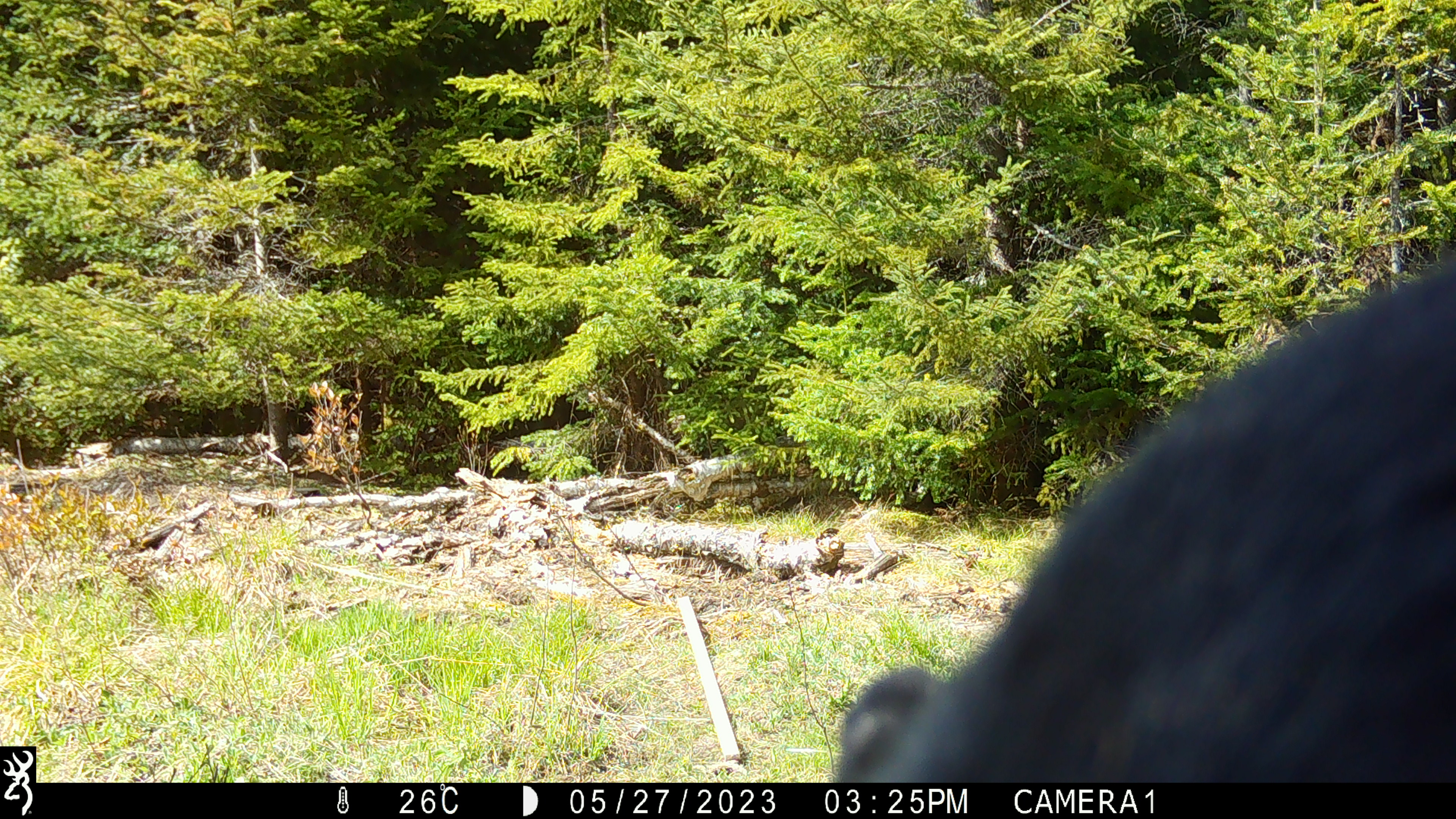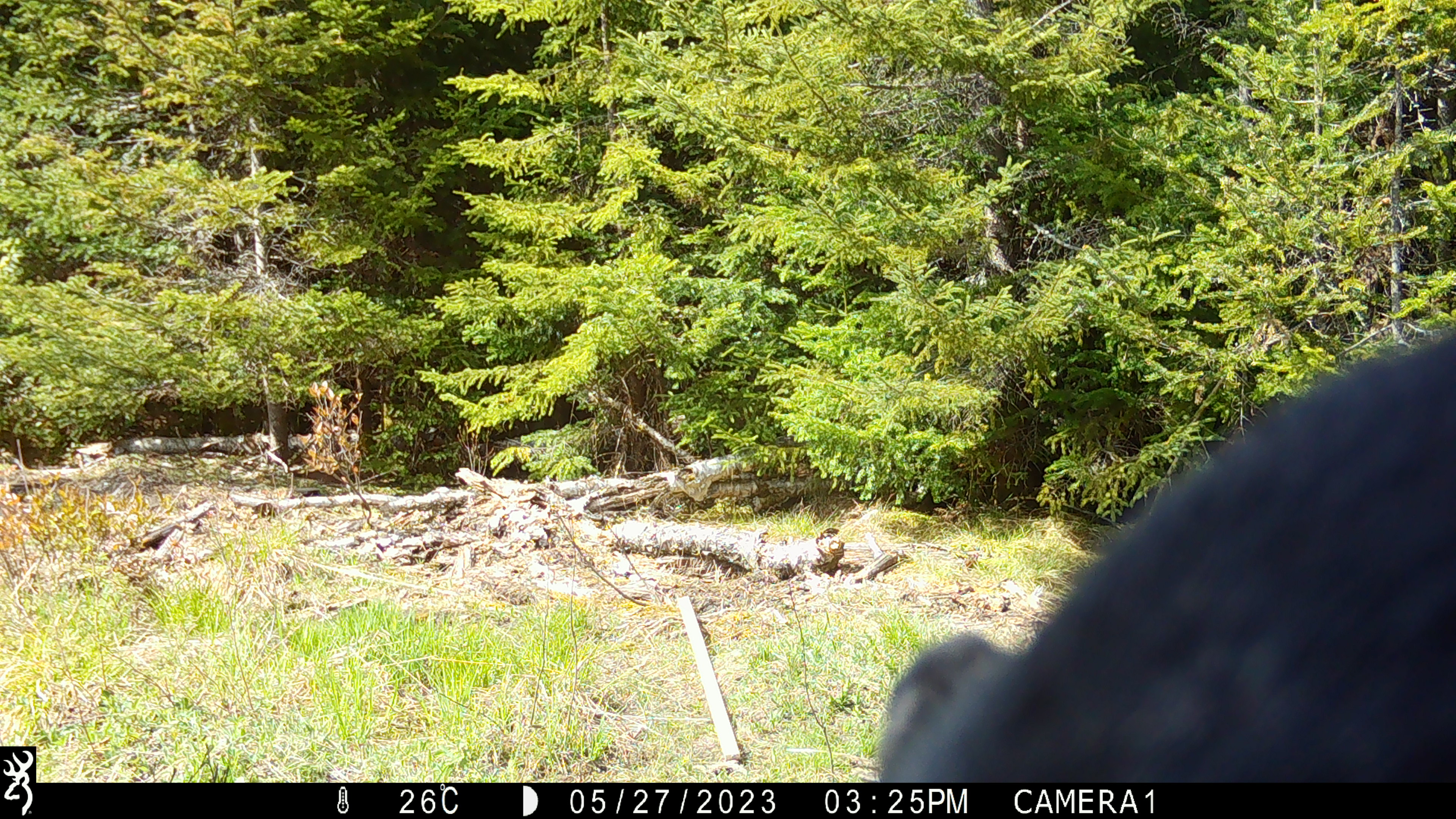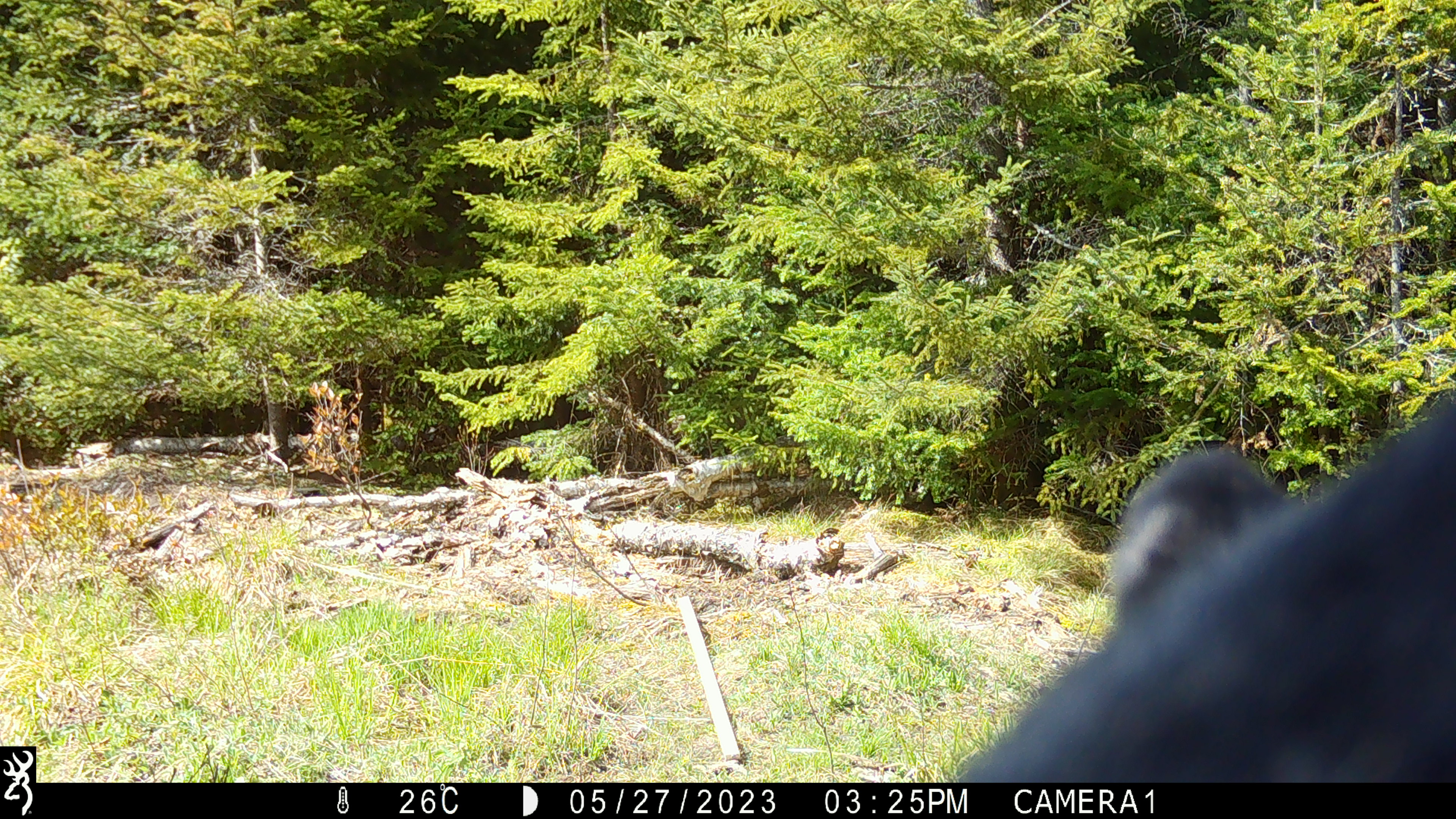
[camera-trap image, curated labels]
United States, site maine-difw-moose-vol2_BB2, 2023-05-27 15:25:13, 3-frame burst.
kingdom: Animalia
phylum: Chordata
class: Mammalia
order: Carnivora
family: Ursidae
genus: Ursus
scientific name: Ursus americanus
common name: black bear